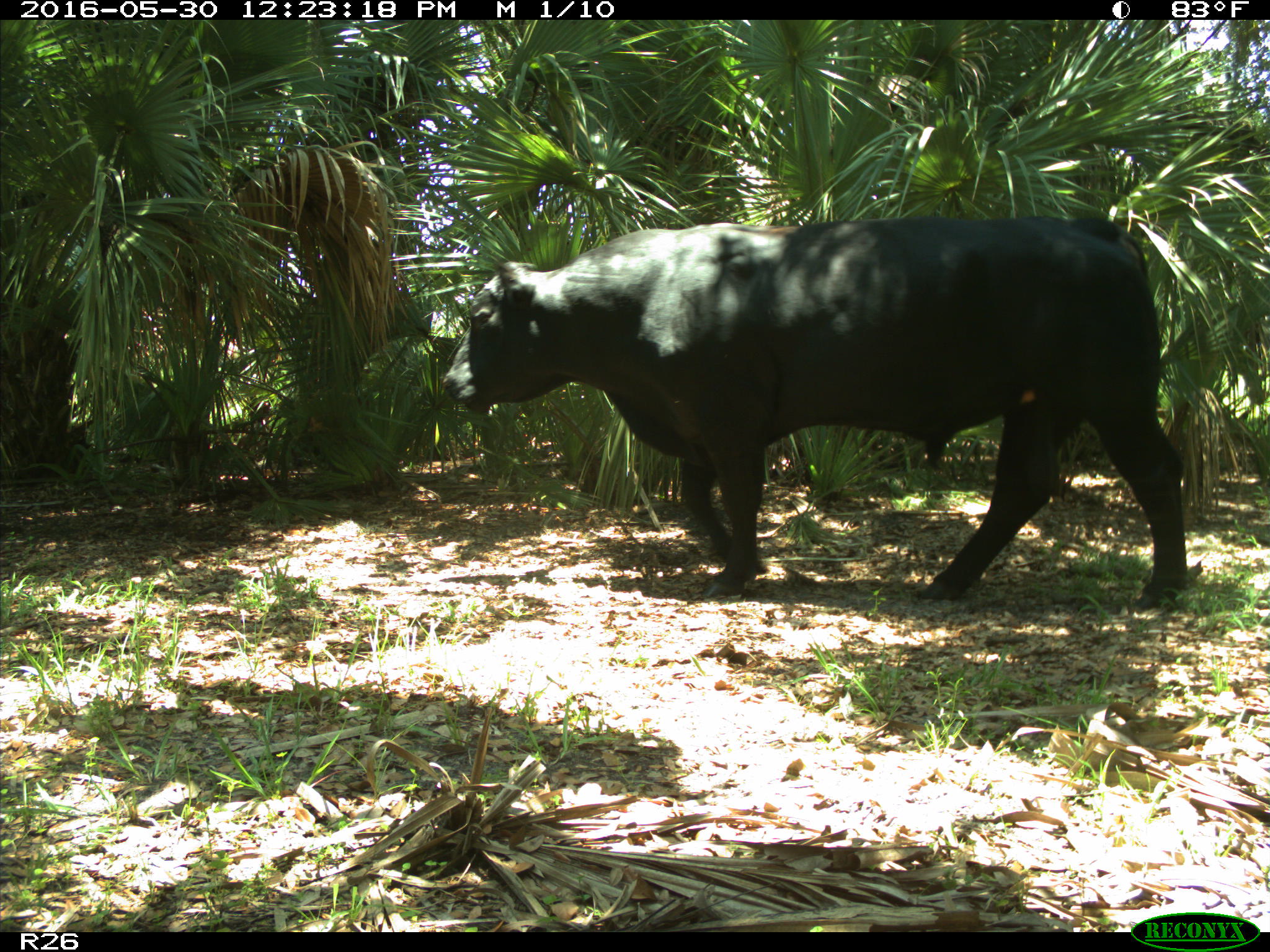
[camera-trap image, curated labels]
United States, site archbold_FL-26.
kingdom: Animalia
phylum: Chordata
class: Mammalia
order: Artiodactyla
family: Bovidae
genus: Bos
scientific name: Bos taurus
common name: domestic cow